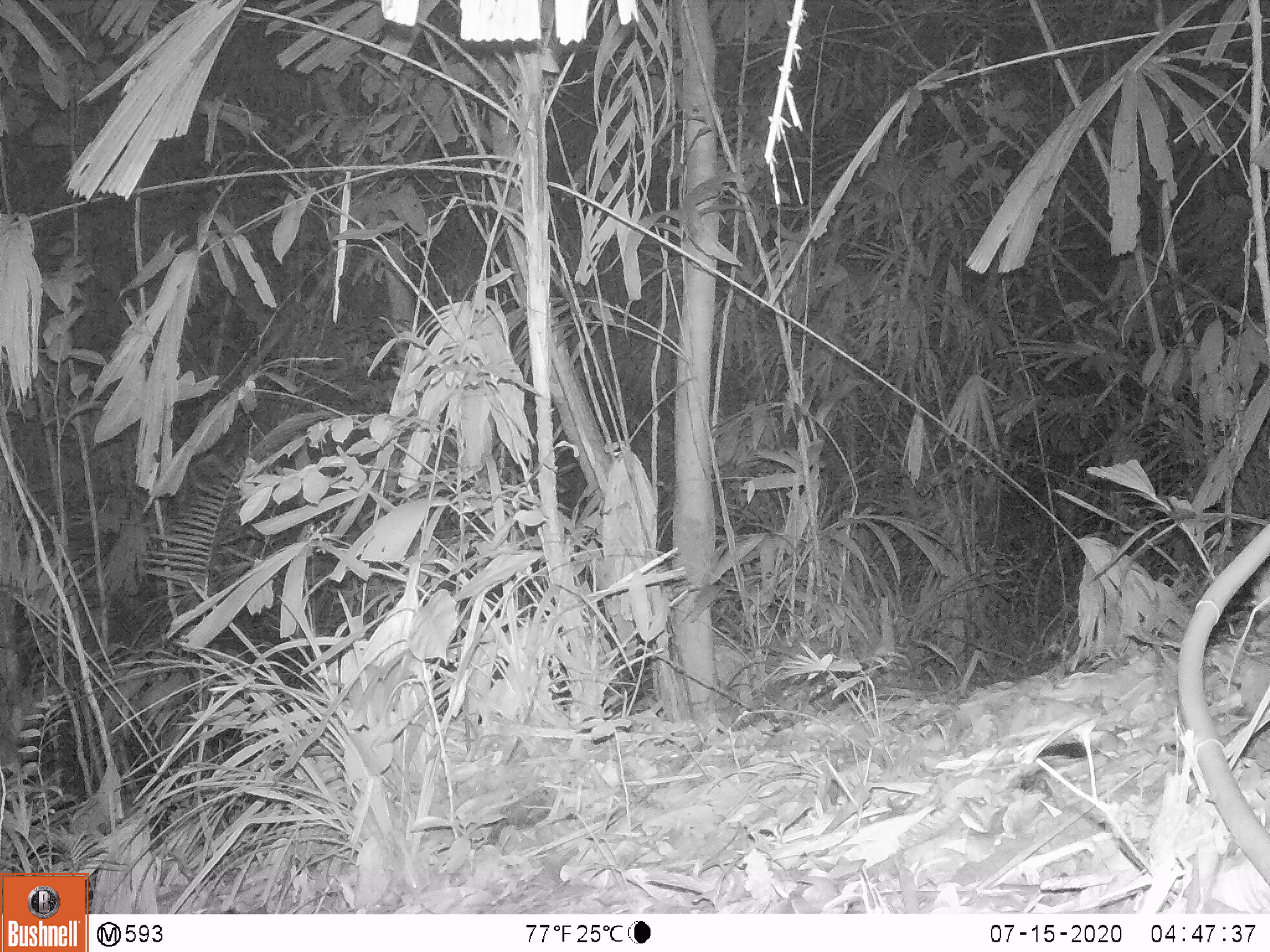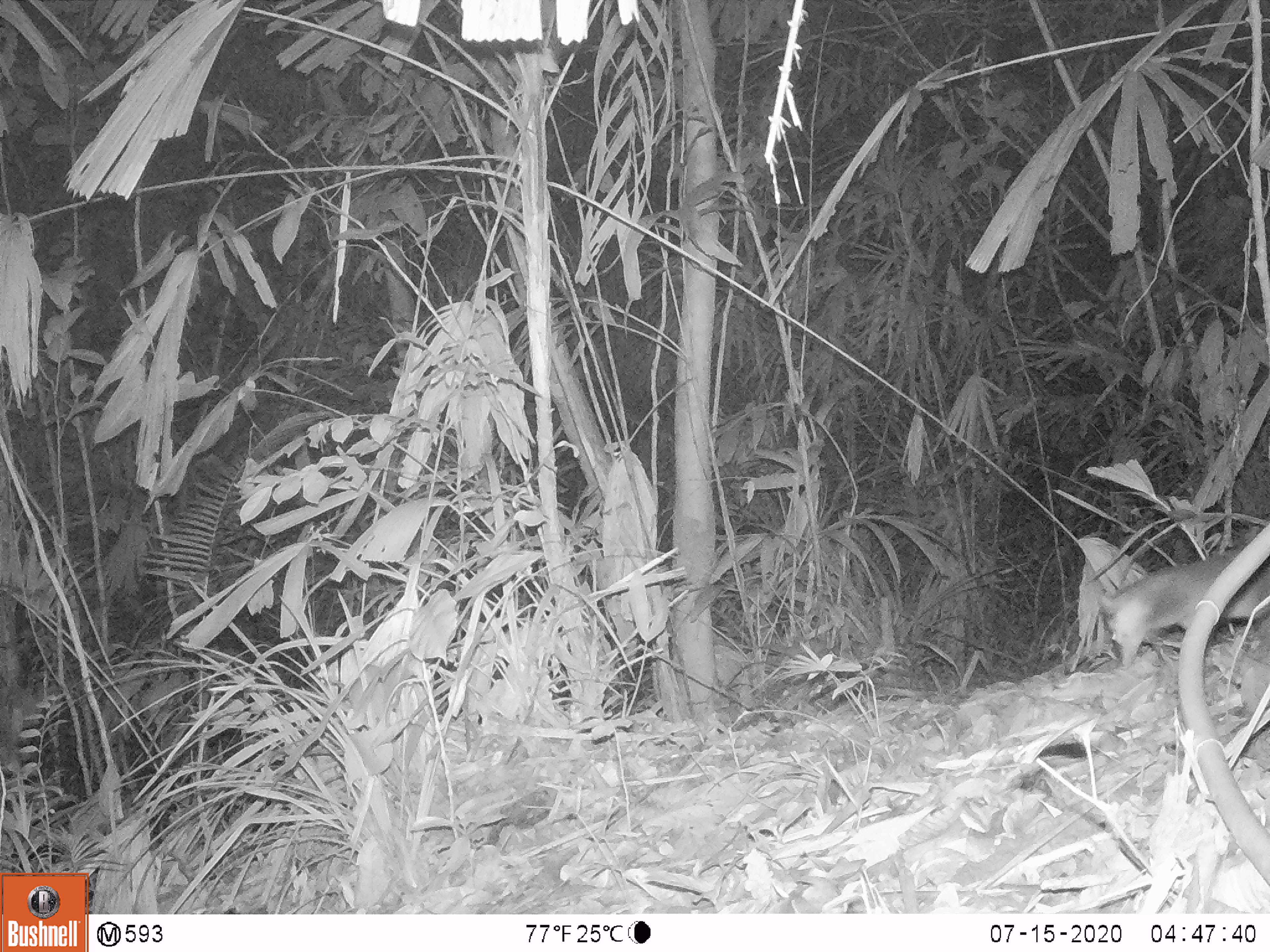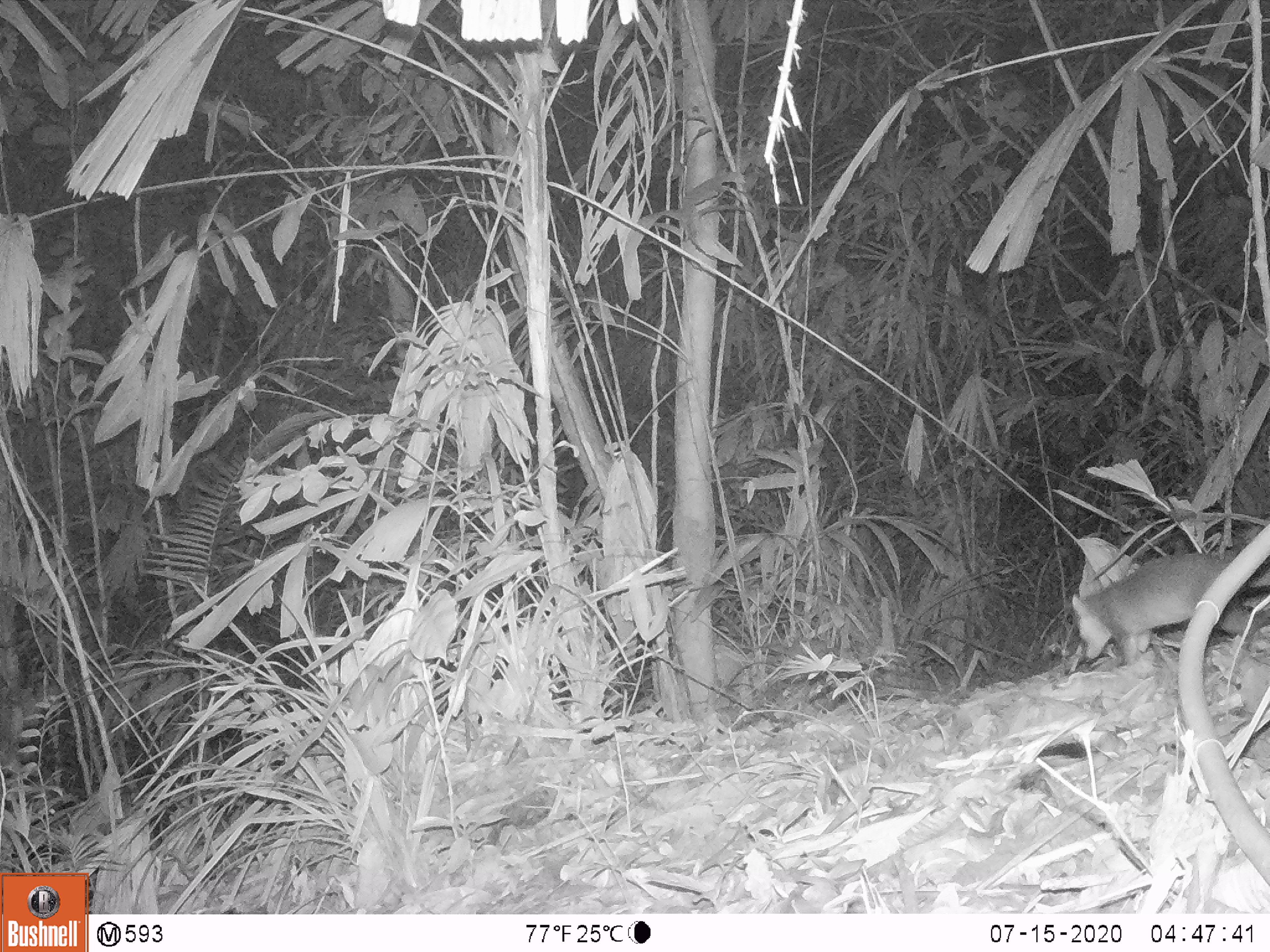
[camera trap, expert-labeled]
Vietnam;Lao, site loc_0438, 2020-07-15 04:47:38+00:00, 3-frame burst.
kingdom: Animalia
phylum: Chordata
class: Mammalia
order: Carnivora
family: Mustelidae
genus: Melogale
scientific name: Melogale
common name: ferret badger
Ferret badger (Melogale). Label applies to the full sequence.